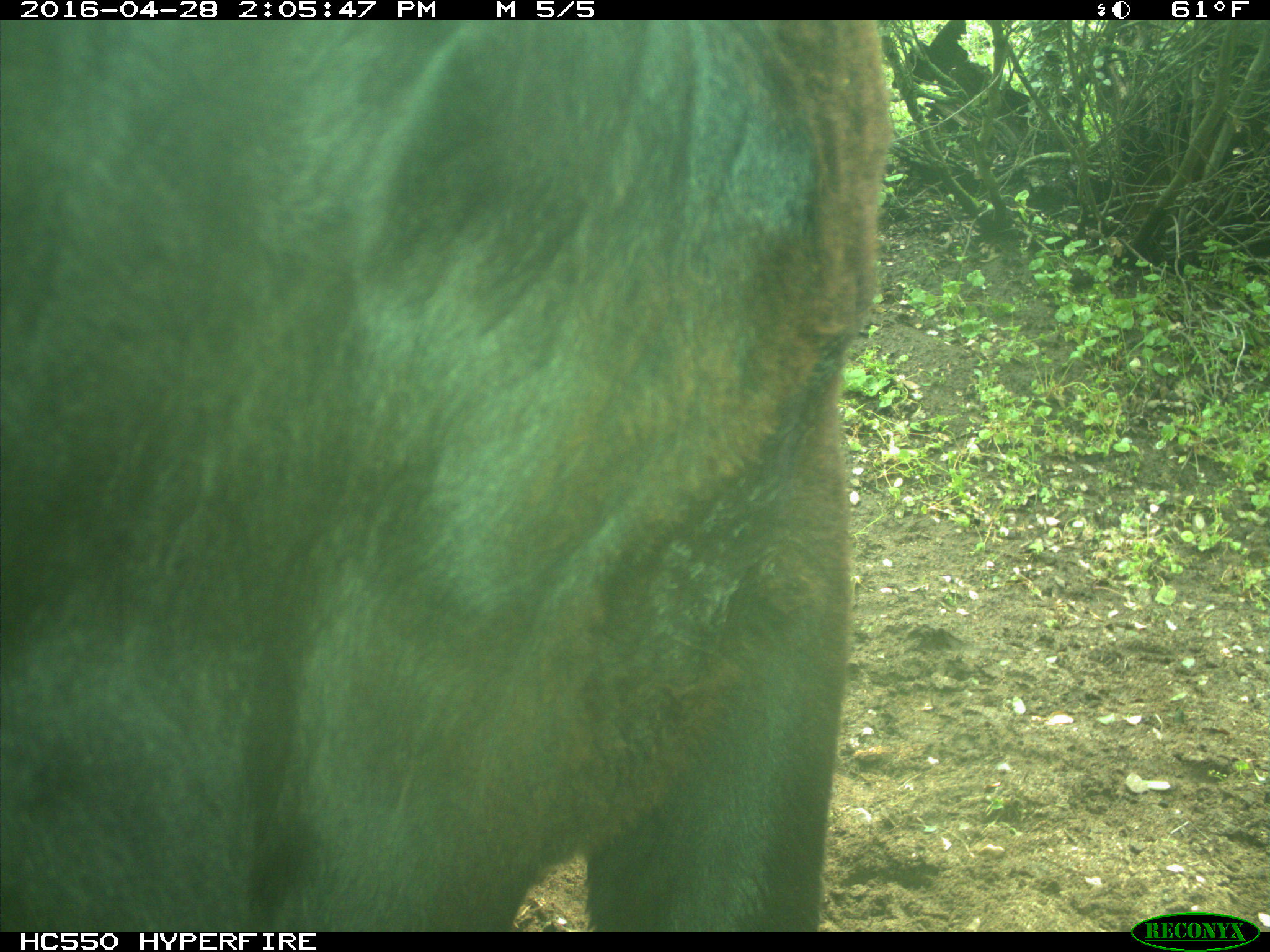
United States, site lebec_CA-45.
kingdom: Animalia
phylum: Chordata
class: Mammalia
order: Artiodactyla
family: Bovidae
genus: Bos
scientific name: Bos taurus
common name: domestic cow